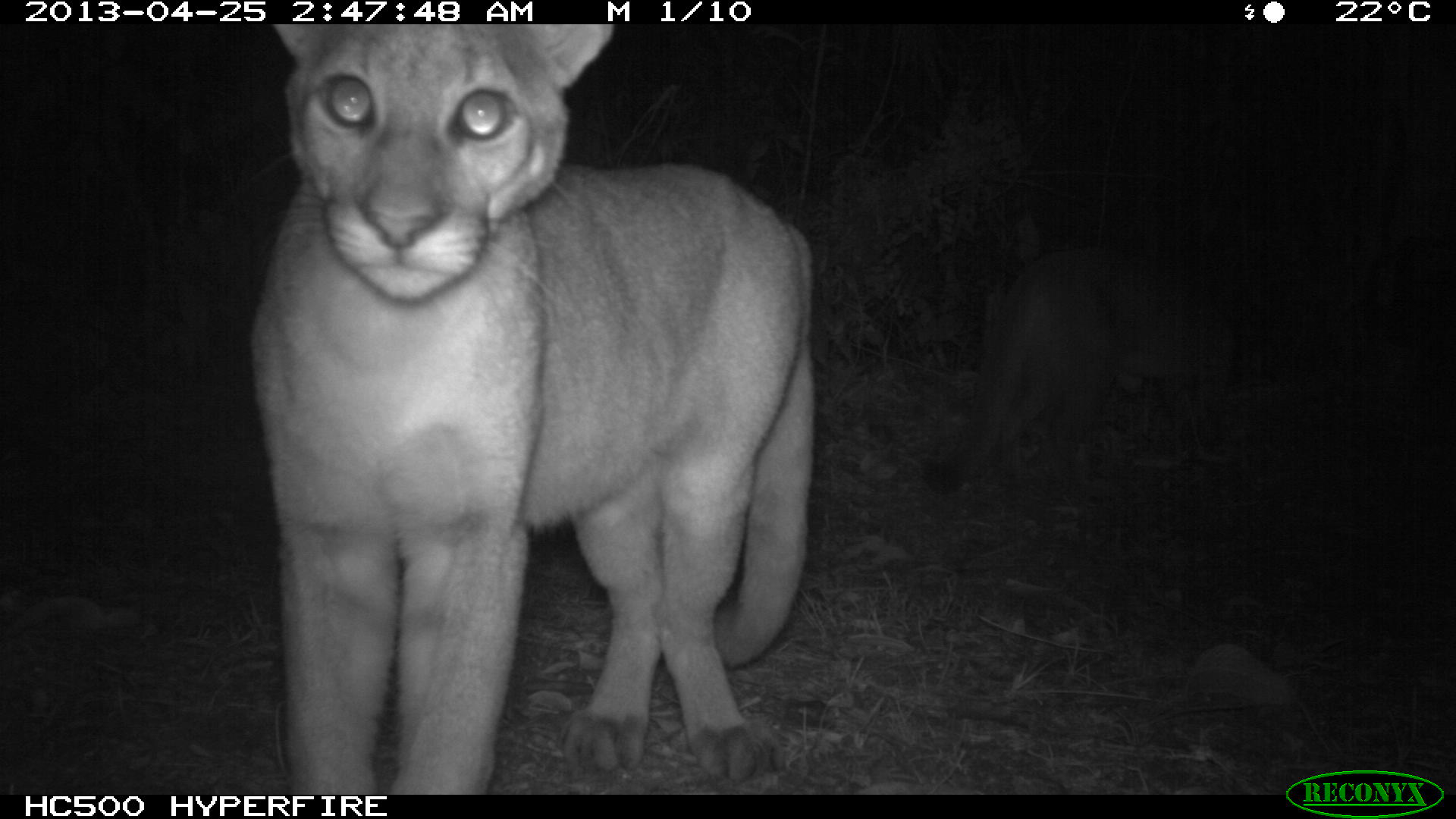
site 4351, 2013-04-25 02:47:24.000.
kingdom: Animalia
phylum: Chordata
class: Mammalia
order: Carnivora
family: Felidae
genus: Puma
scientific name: Puma concolor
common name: mountain lion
Puma concolor (mountain lion), count 2.